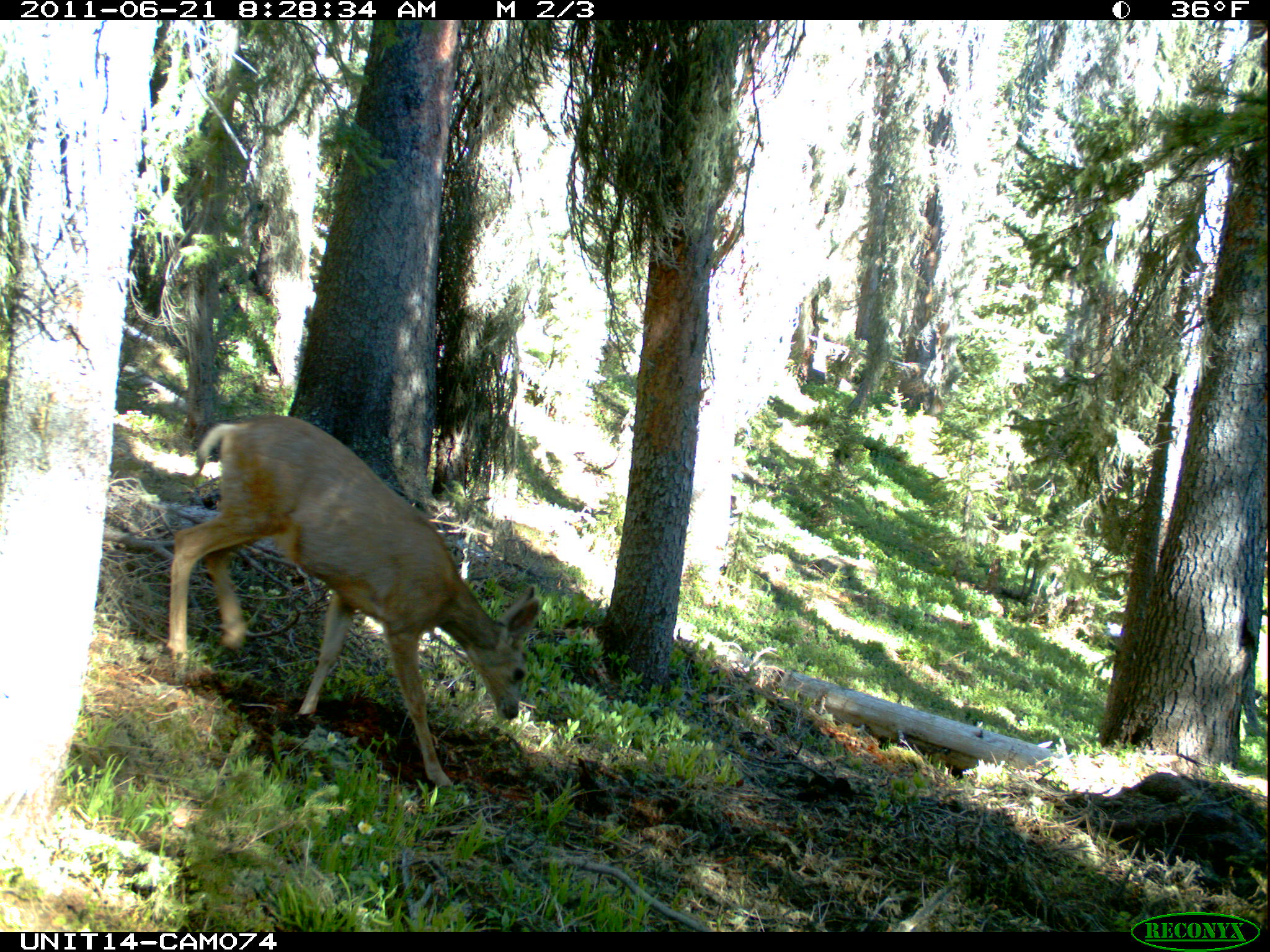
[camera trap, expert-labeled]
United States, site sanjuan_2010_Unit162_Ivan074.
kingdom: Animalia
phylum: Chordata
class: Mammalia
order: Artiodactyla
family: Cervidae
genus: Odocoileus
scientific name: Odocoileus hemionus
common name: mule deer